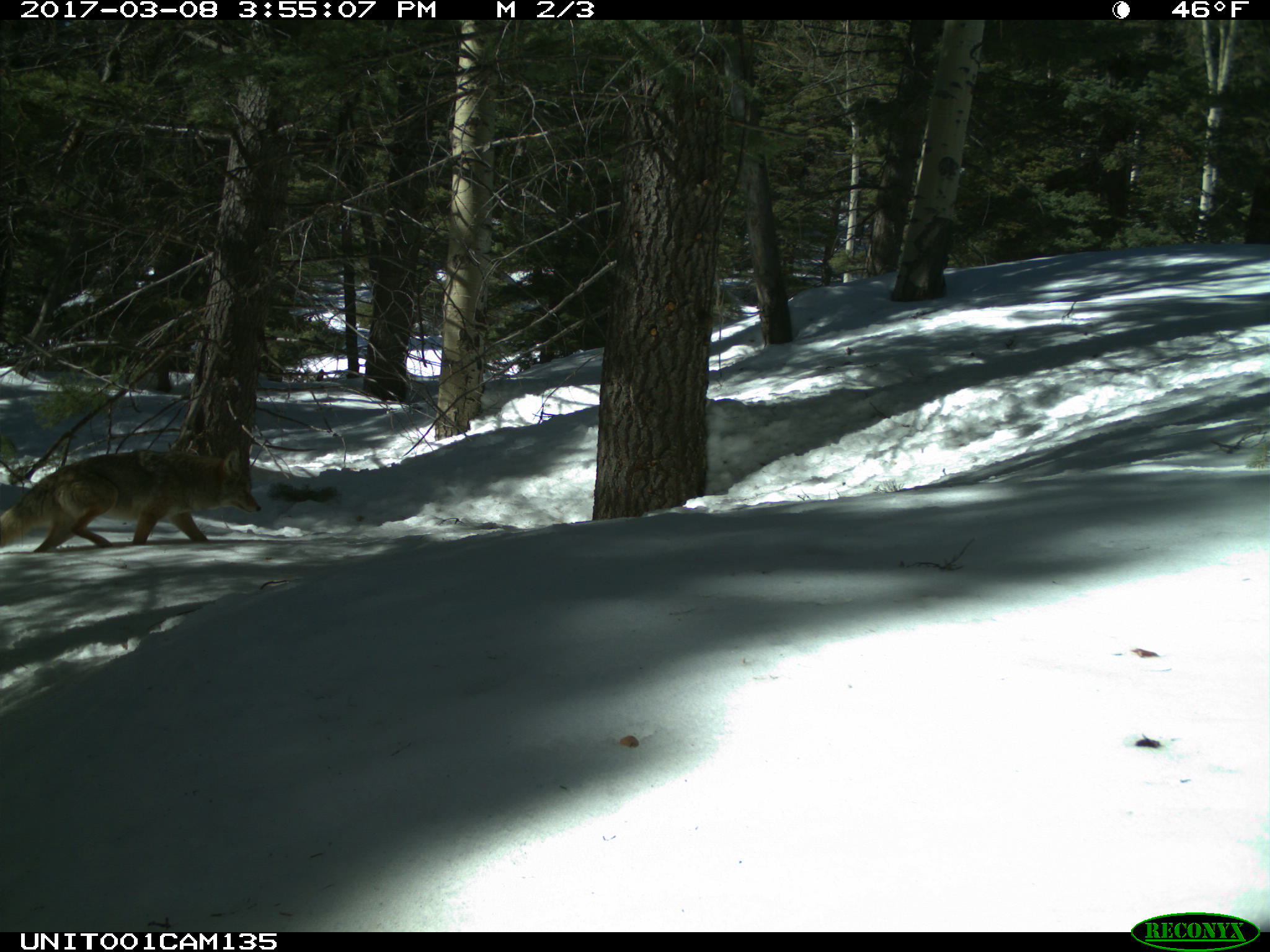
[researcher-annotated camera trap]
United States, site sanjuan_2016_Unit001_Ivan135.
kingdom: Animalia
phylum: Chordata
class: Mammalia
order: Carnivora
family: Canidae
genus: Canis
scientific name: Canis latrans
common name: coyote